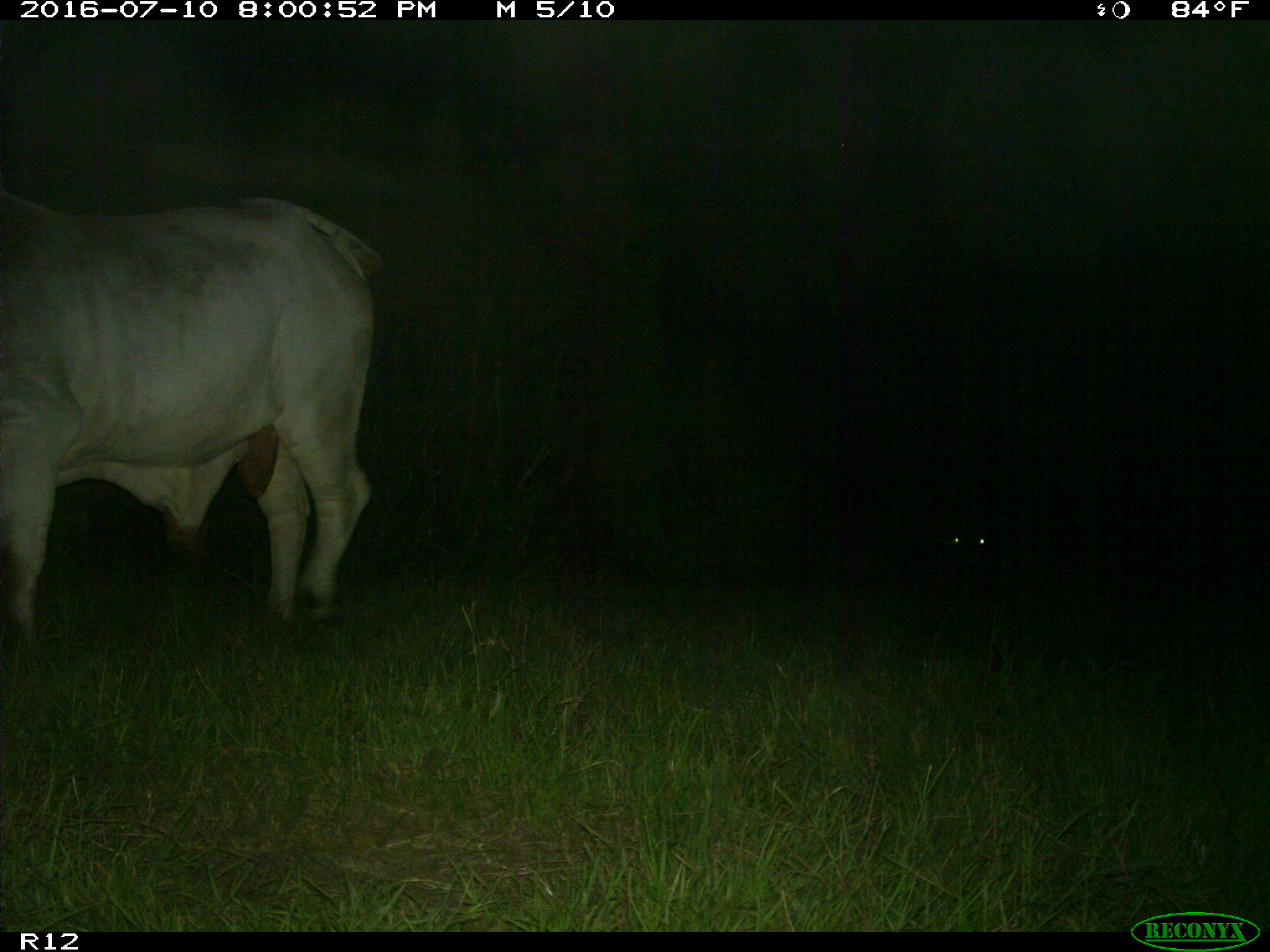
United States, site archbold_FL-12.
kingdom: Animalia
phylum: Chordata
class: Mammalia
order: Artiodactyla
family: Bovidae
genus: Bos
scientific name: Bos taurus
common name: domestic cow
Bos taurus (domestic cow).